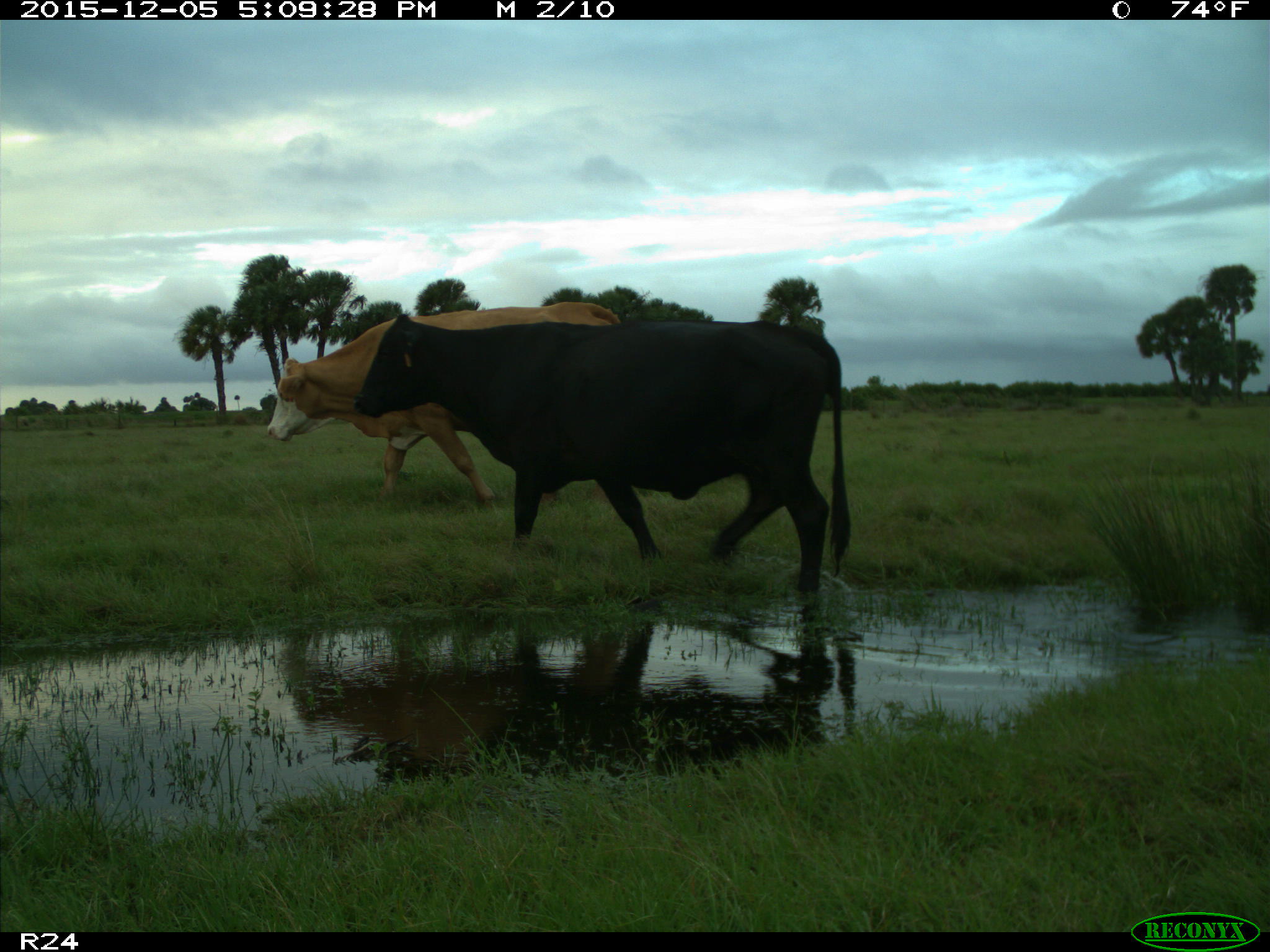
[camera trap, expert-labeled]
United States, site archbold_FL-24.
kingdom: Animalia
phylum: Chordata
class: Mammalia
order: Artiodactyla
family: Bovidae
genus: Bos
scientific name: Bos taurus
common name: domestic cow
Bos taurus (domestic cow).